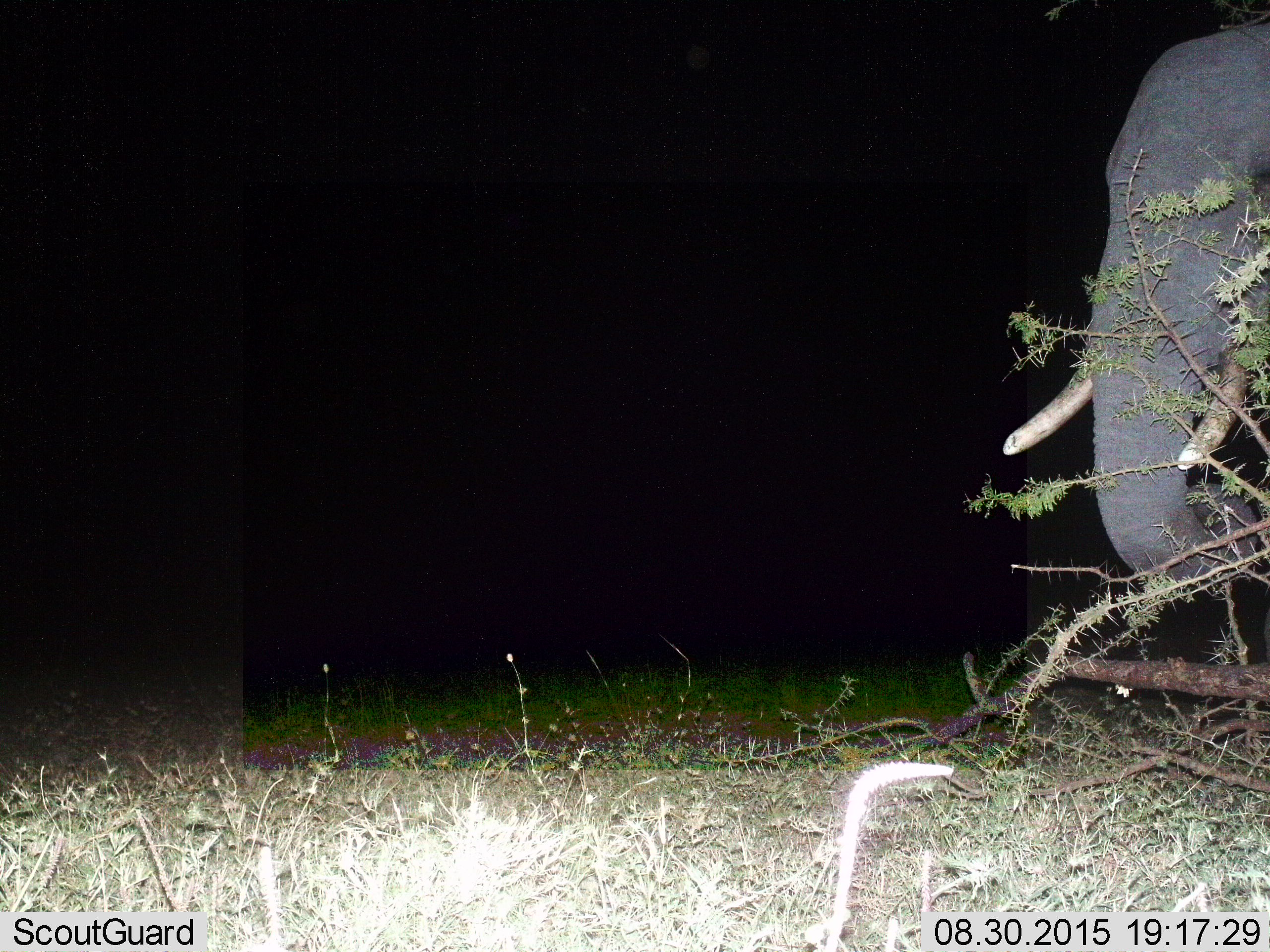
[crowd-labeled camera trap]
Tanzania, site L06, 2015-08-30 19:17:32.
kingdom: Animalia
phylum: Chordata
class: Mammalia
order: Proboscidea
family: Elephantidae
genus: Loxodonta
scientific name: Loxodonta africana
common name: african bush elephant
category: elephant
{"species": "elephant (african bush elephant) (Loxodonta africana)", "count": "1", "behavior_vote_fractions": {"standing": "56%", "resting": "11%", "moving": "33%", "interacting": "0%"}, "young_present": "0%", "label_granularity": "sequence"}